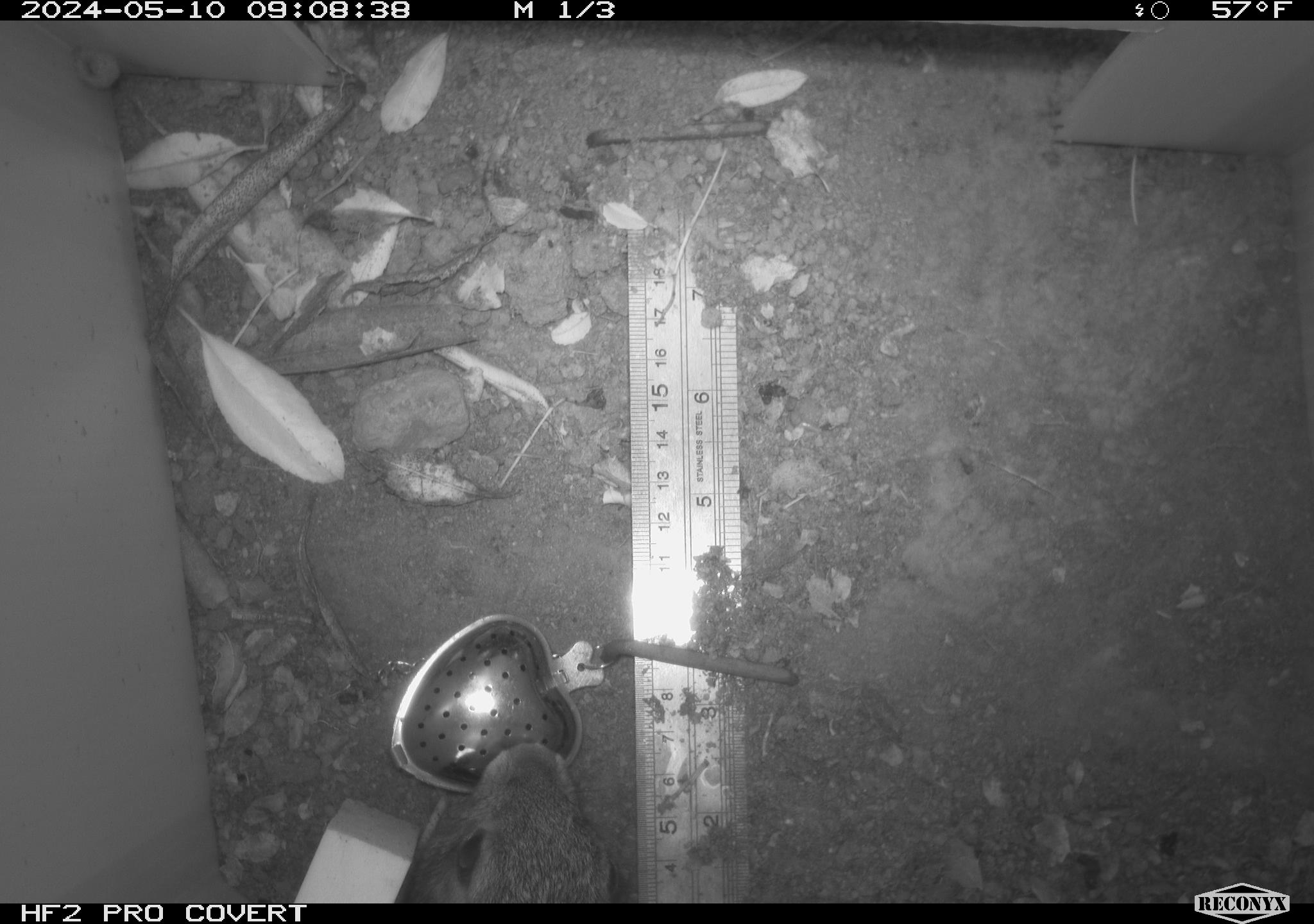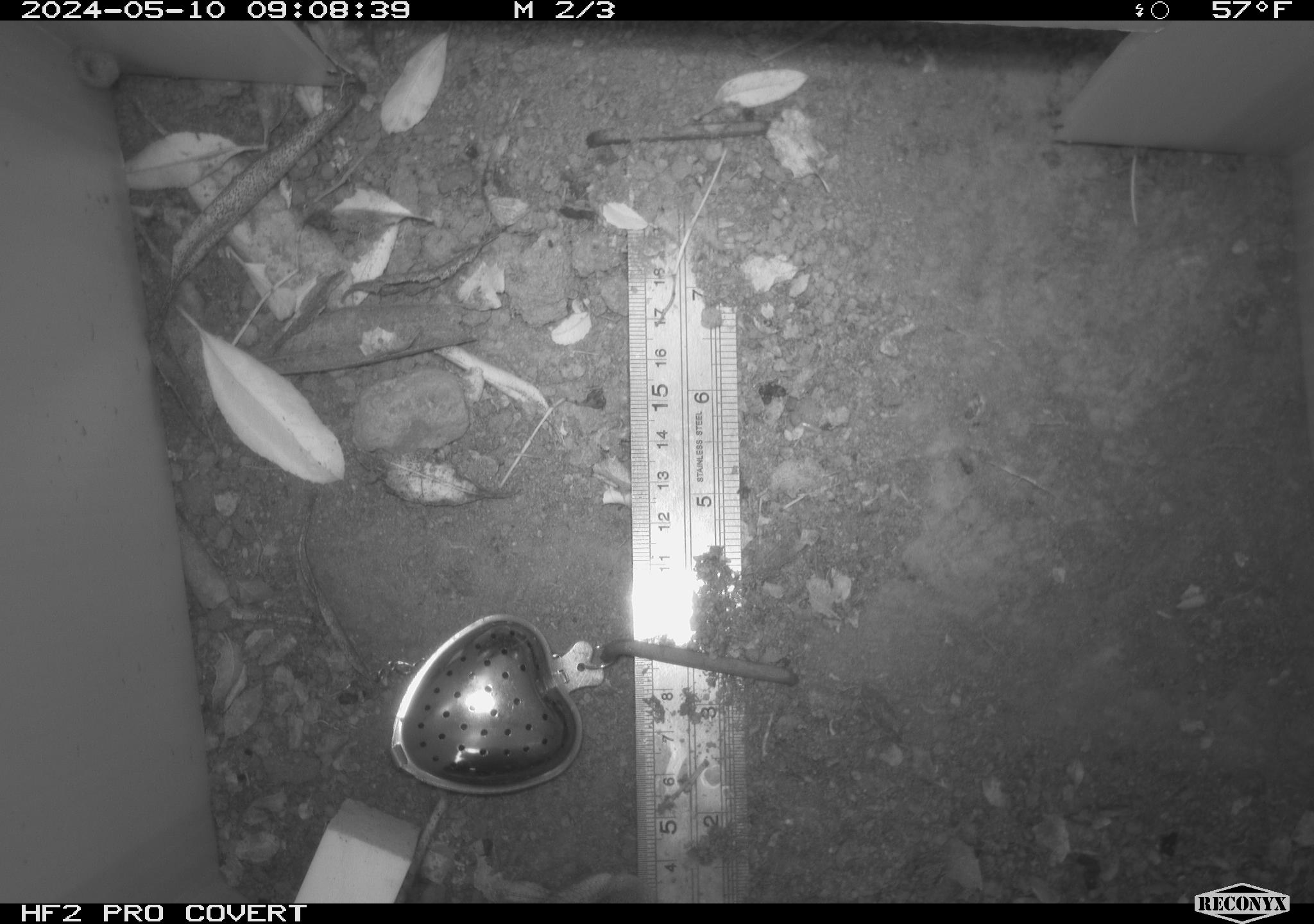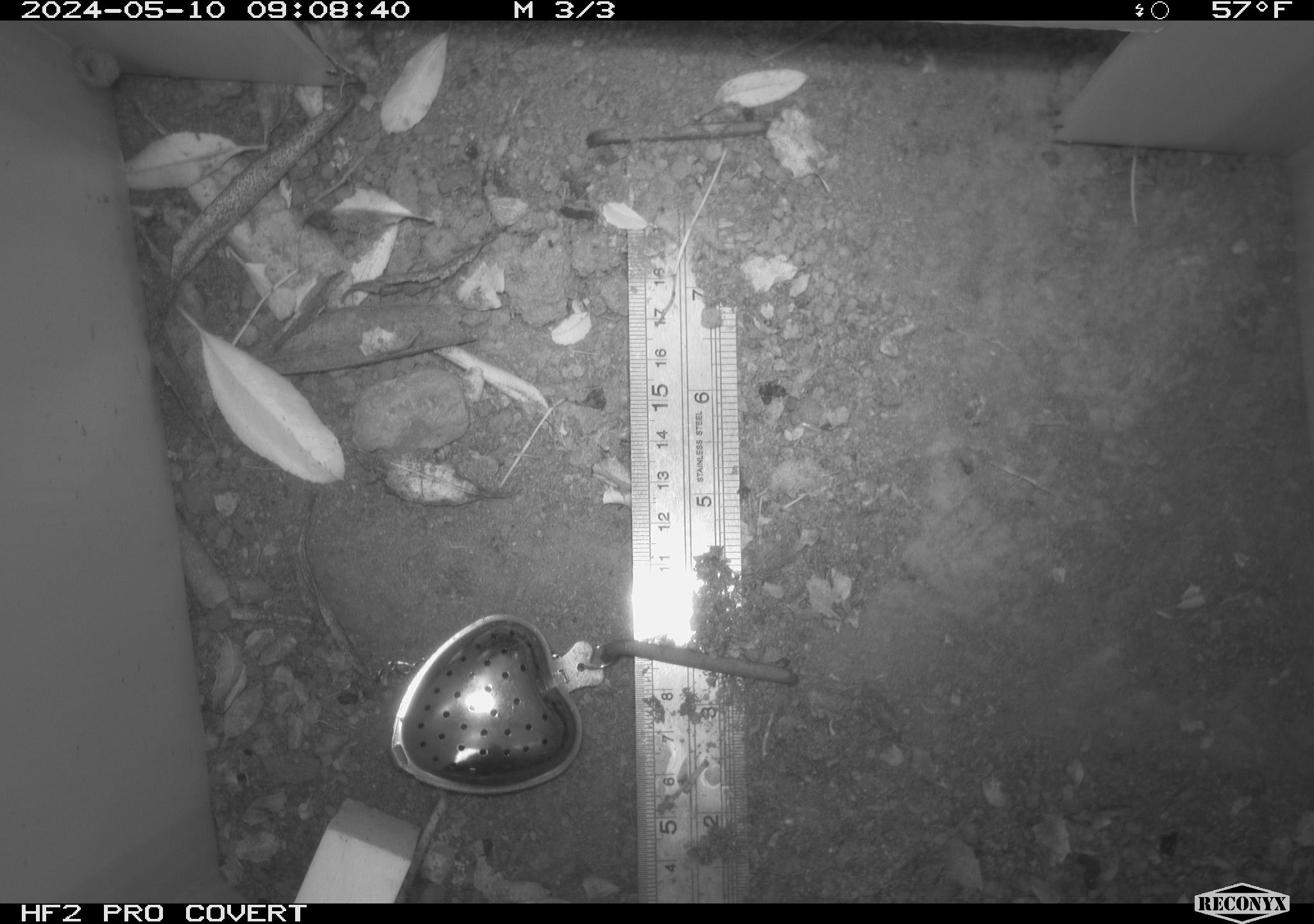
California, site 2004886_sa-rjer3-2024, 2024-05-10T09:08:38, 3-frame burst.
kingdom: Animalia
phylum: Chordata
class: Mammalia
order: Lagomorpha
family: Leporidae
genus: Sylvilagus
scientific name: Sylvilagus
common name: cottontail rabbits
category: sylvilagus species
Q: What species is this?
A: Sylvilagus species (cottontail rabbits) (Sylvilagus).